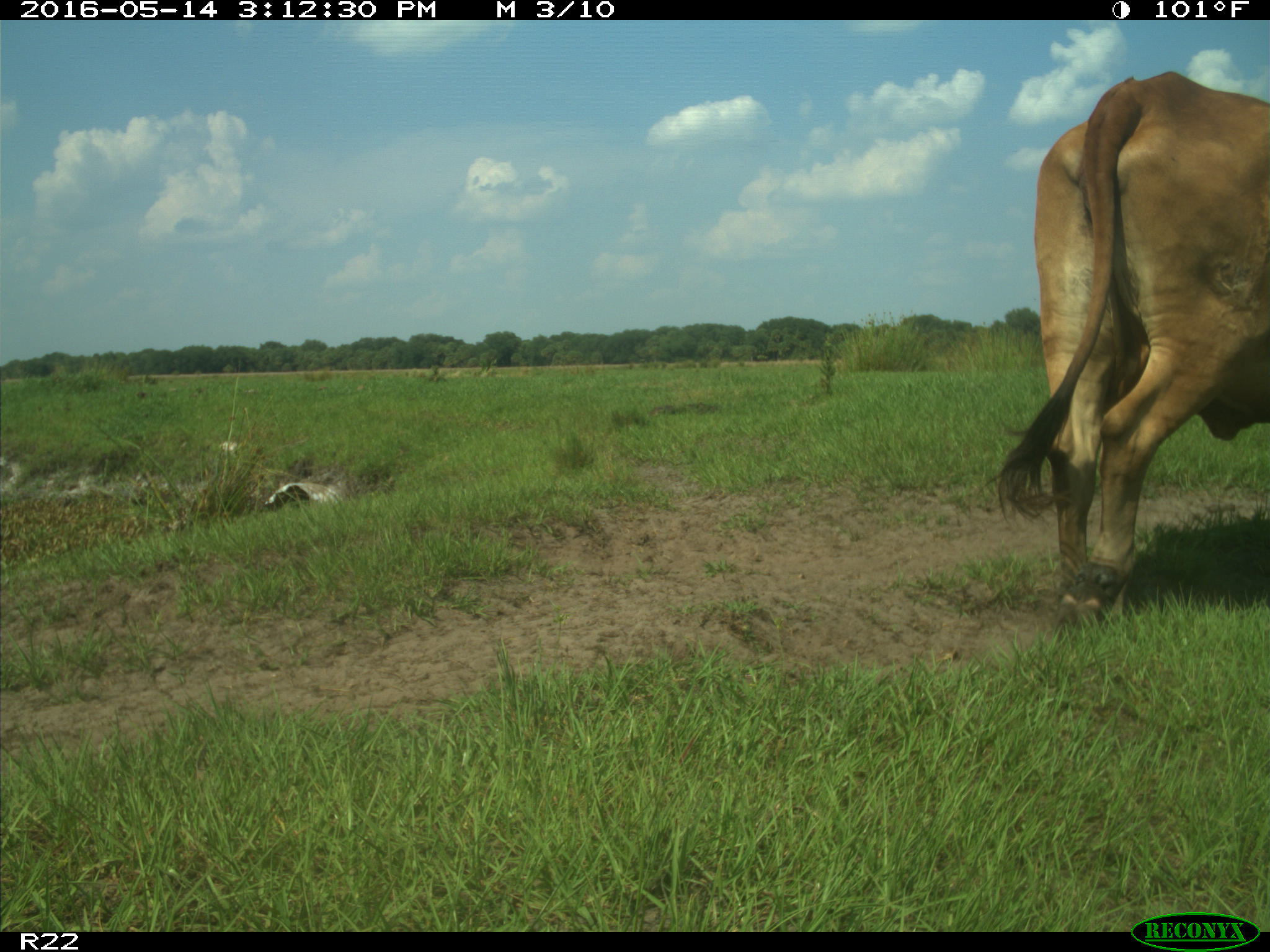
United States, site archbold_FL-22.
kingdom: Animalia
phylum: Chordata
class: Mammalia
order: Artiodactyla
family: Bovidae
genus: Bos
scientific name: Bos taurus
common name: domestic cow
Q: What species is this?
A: Bos taurus (domestic cow).